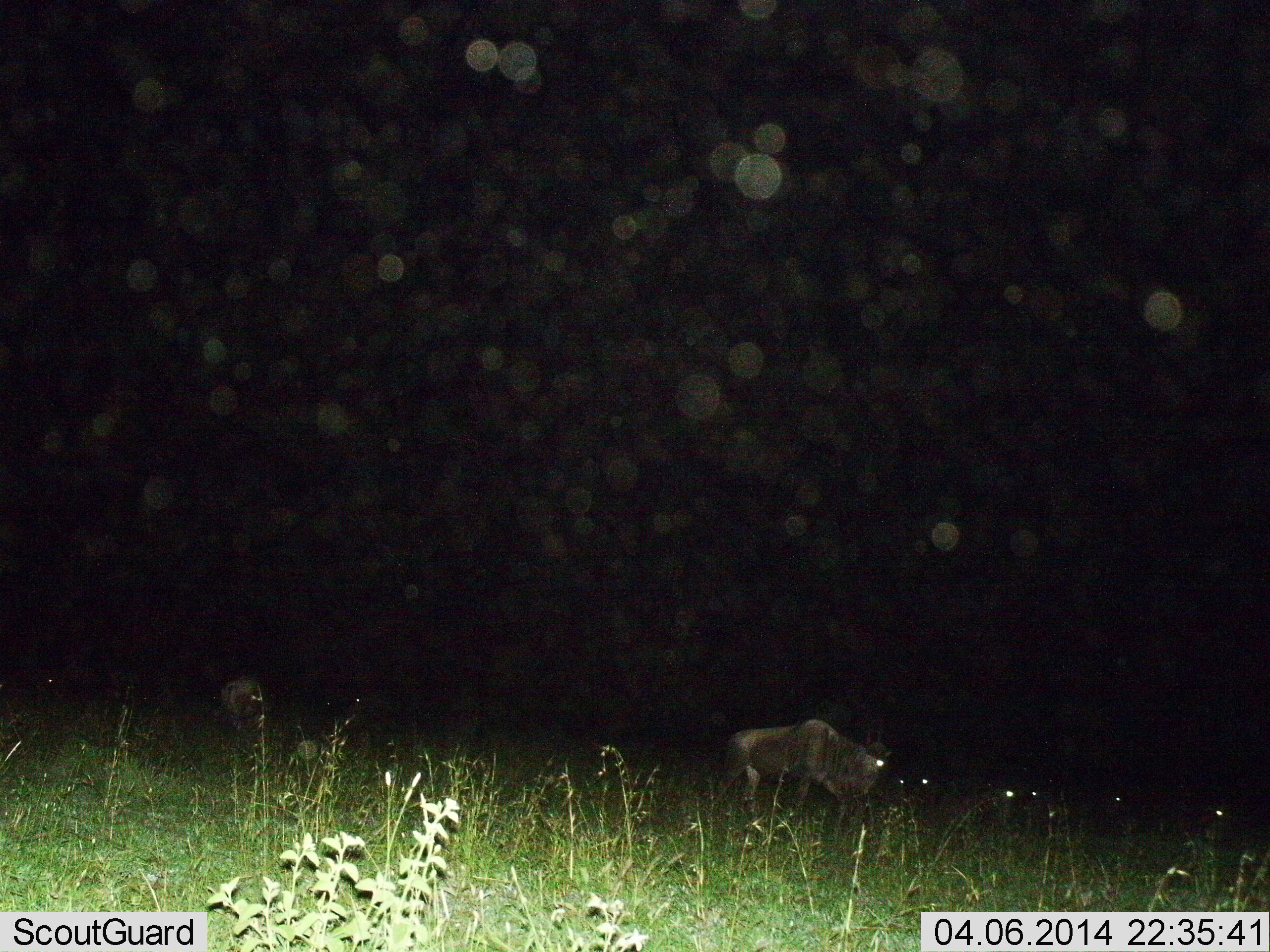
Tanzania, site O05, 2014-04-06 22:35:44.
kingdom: Animalia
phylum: Chordata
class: Mammalia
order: Artiodactyla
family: Bovidae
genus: Connochaetes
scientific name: Connochaetes taurinus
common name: blue wildebeest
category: wildebeest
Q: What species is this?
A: Wildebeest (blue wildebeest) (Connochaetes taurinus).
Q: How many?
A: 6.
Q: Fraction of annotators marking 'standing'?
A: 30%.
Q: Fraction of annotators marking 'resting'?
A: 20%.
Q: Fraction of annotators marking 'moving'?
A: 50%.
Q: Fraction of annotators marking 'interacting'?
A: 0%.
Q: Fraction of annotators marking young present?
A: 0%.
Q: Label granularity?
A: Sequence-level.